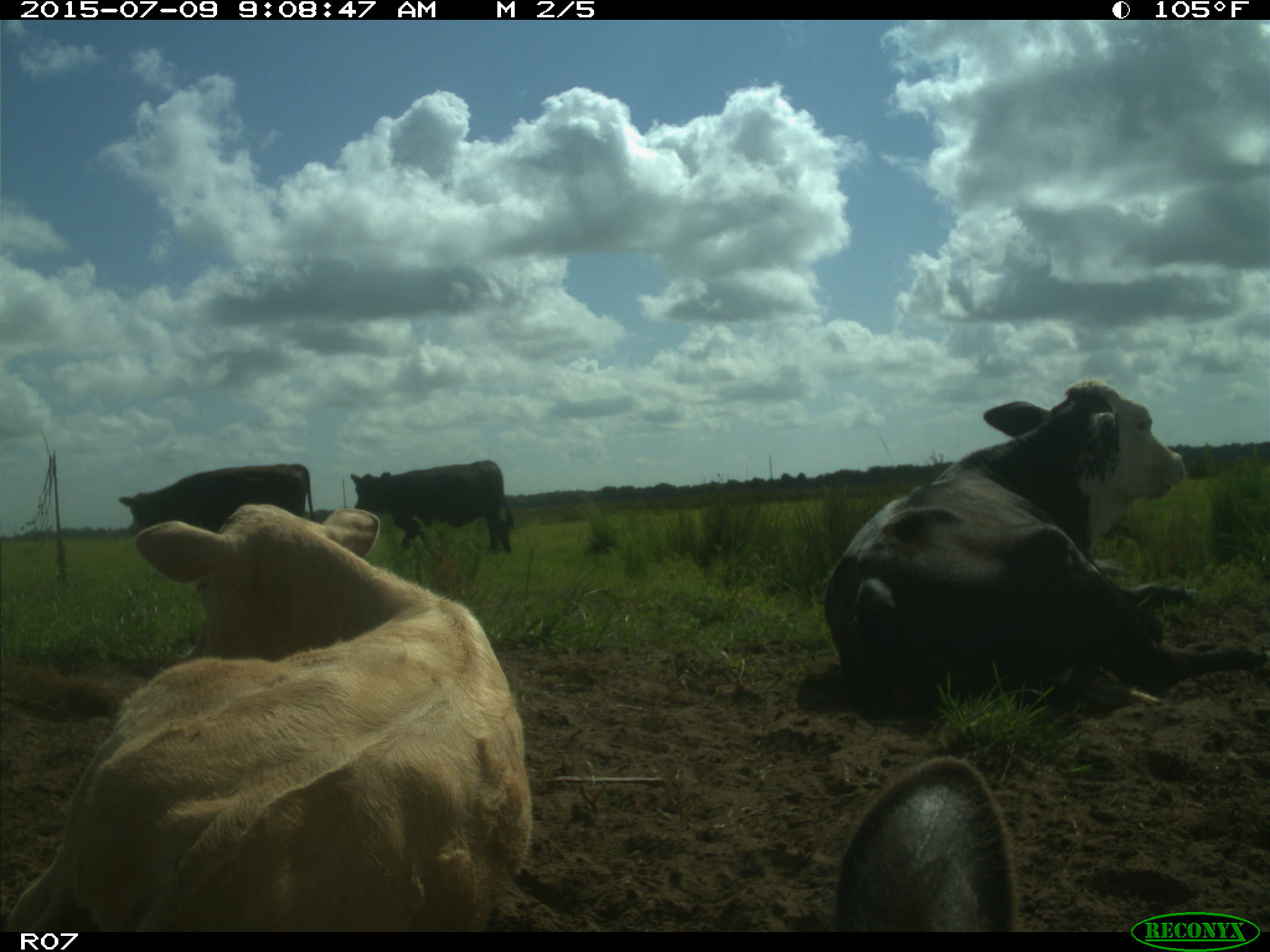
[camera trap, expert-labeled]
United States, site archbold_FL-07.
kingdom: Animalia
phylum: Chordata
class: Mammalia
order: Artiodactyla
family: Bovidae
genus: Bos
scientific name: Bos taurus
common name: domestic cow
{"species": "Bos taurus (domestic cow)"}